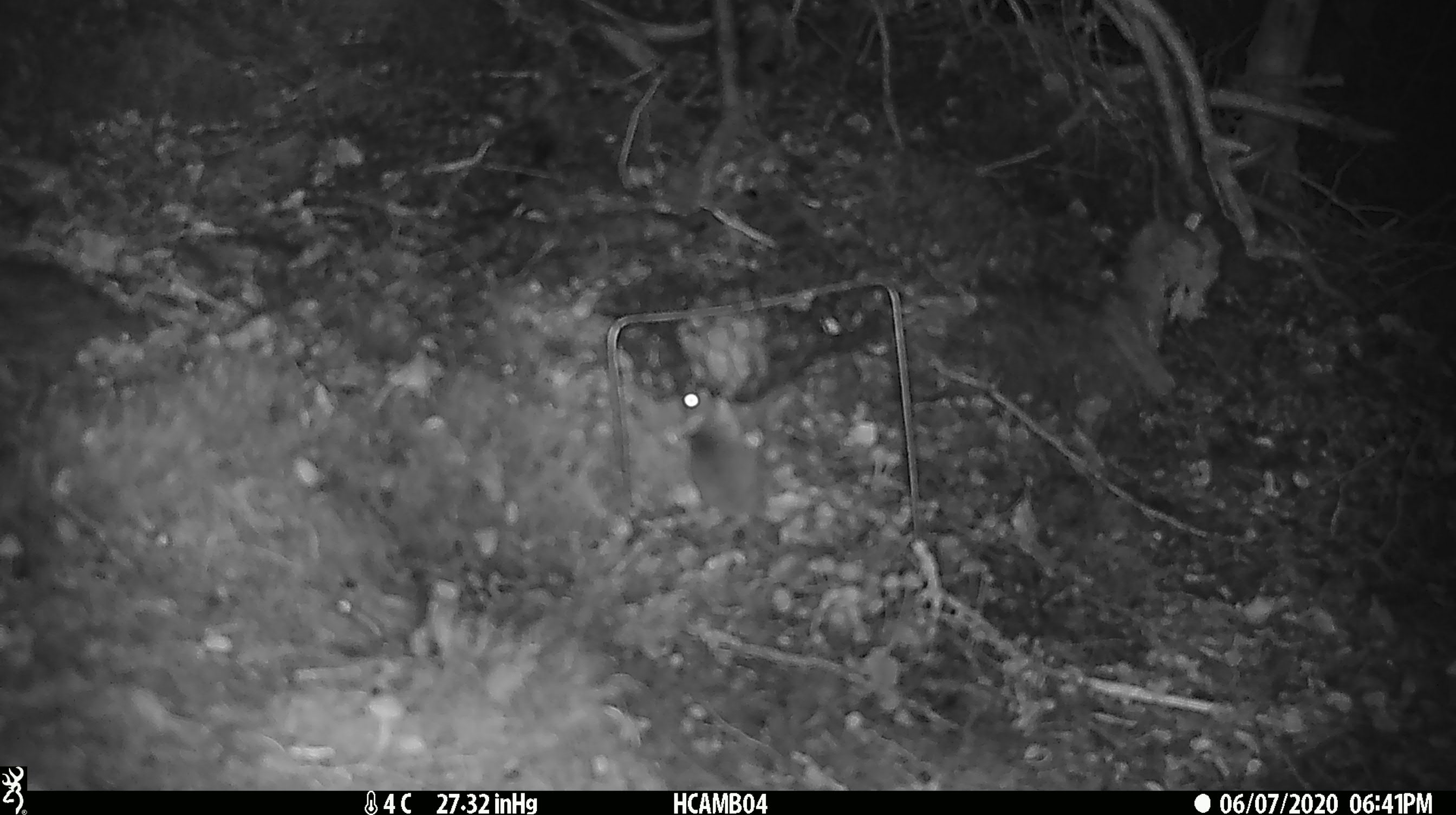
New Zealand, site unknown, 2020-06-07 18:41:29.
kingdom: Animalia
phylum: Chordata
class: Mammalia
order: Rodentia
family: Muridae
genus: Mus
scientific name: Mus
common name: mouse